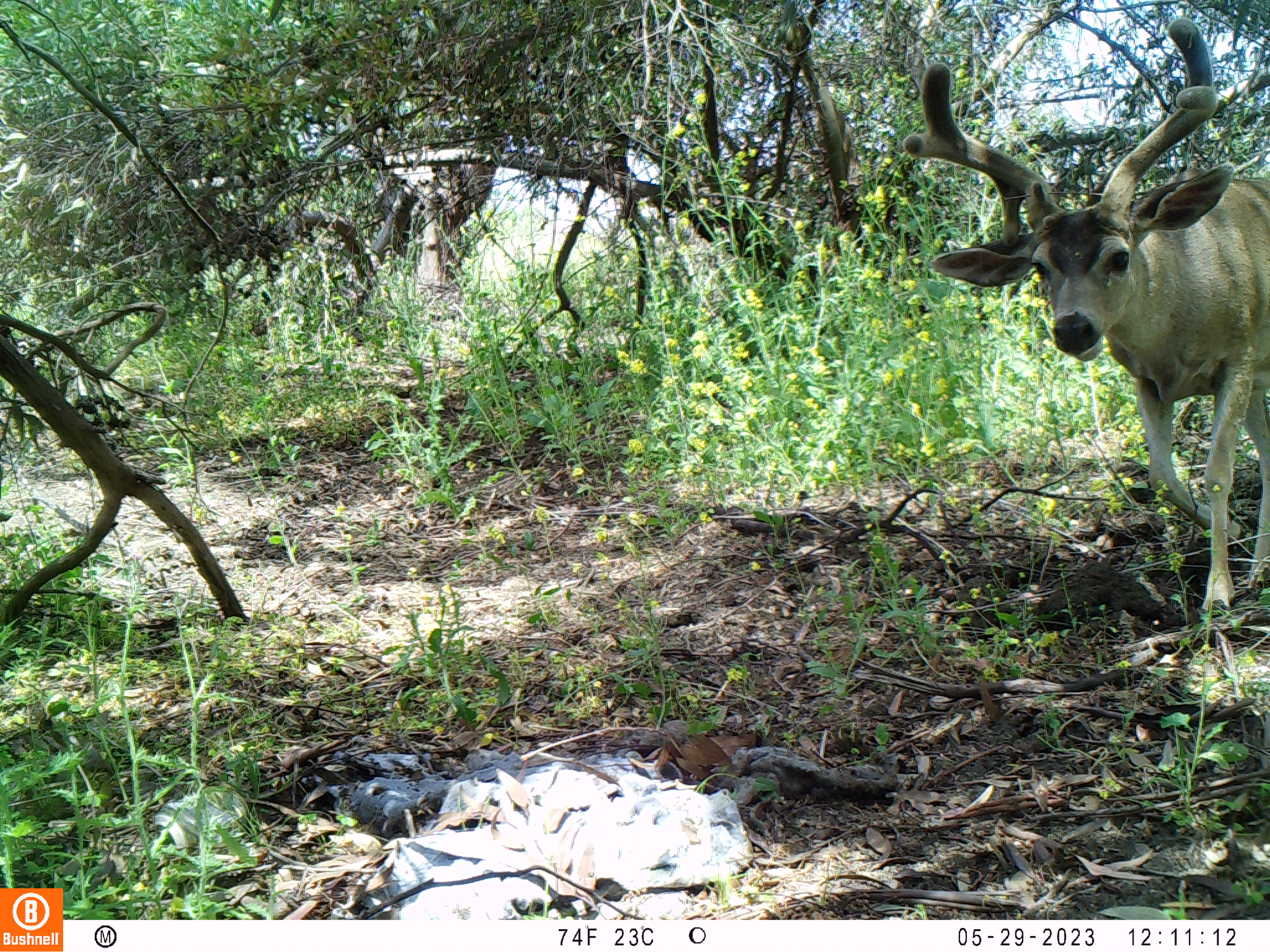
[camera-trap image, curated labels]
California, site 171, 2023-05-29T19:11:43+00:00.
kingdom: Animalia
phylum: Chordata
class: Mammalia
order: Artiodactyla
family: Cervidae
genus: Odocoileus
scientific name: Odocoileus hemionus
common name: mule deer